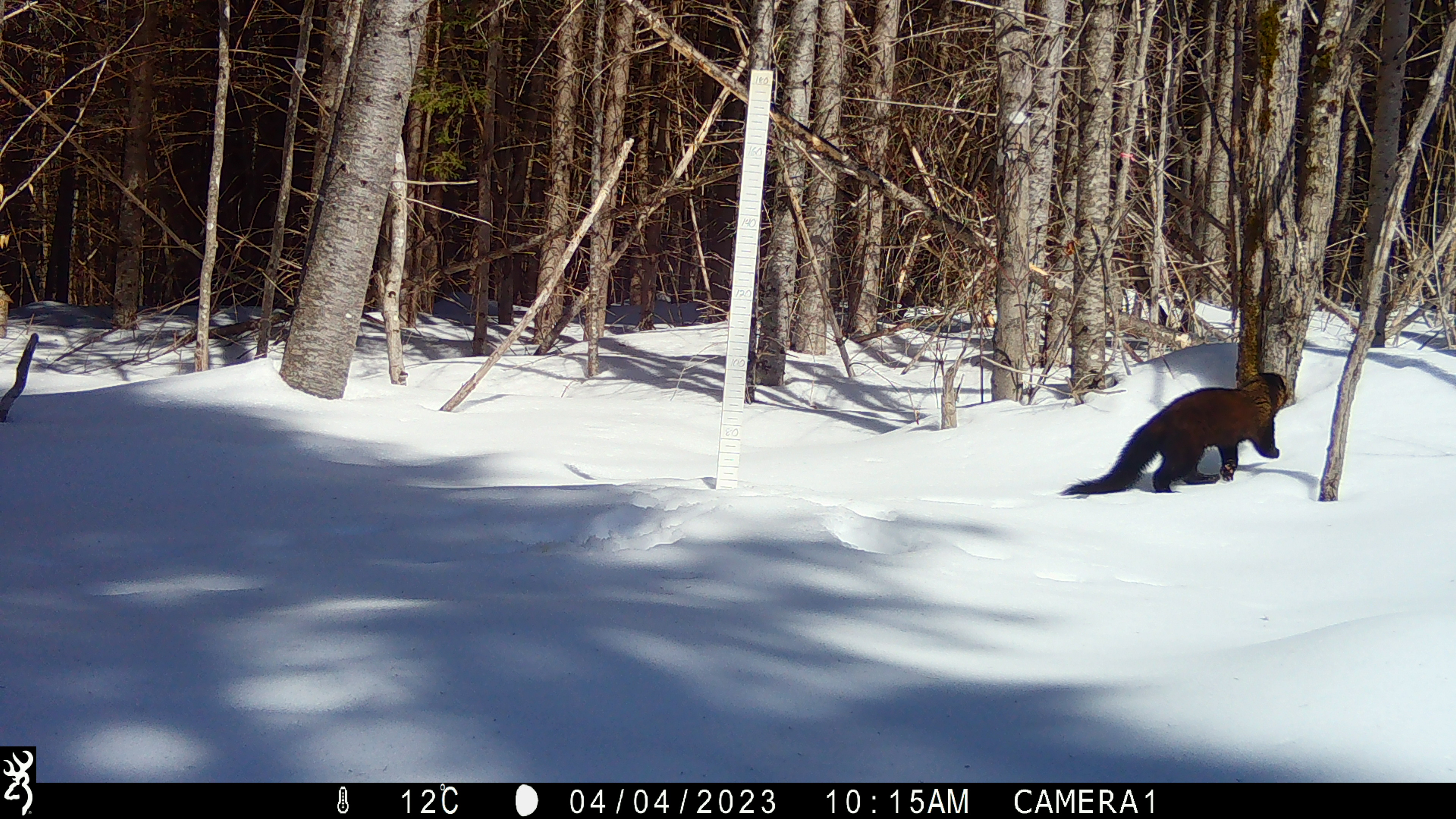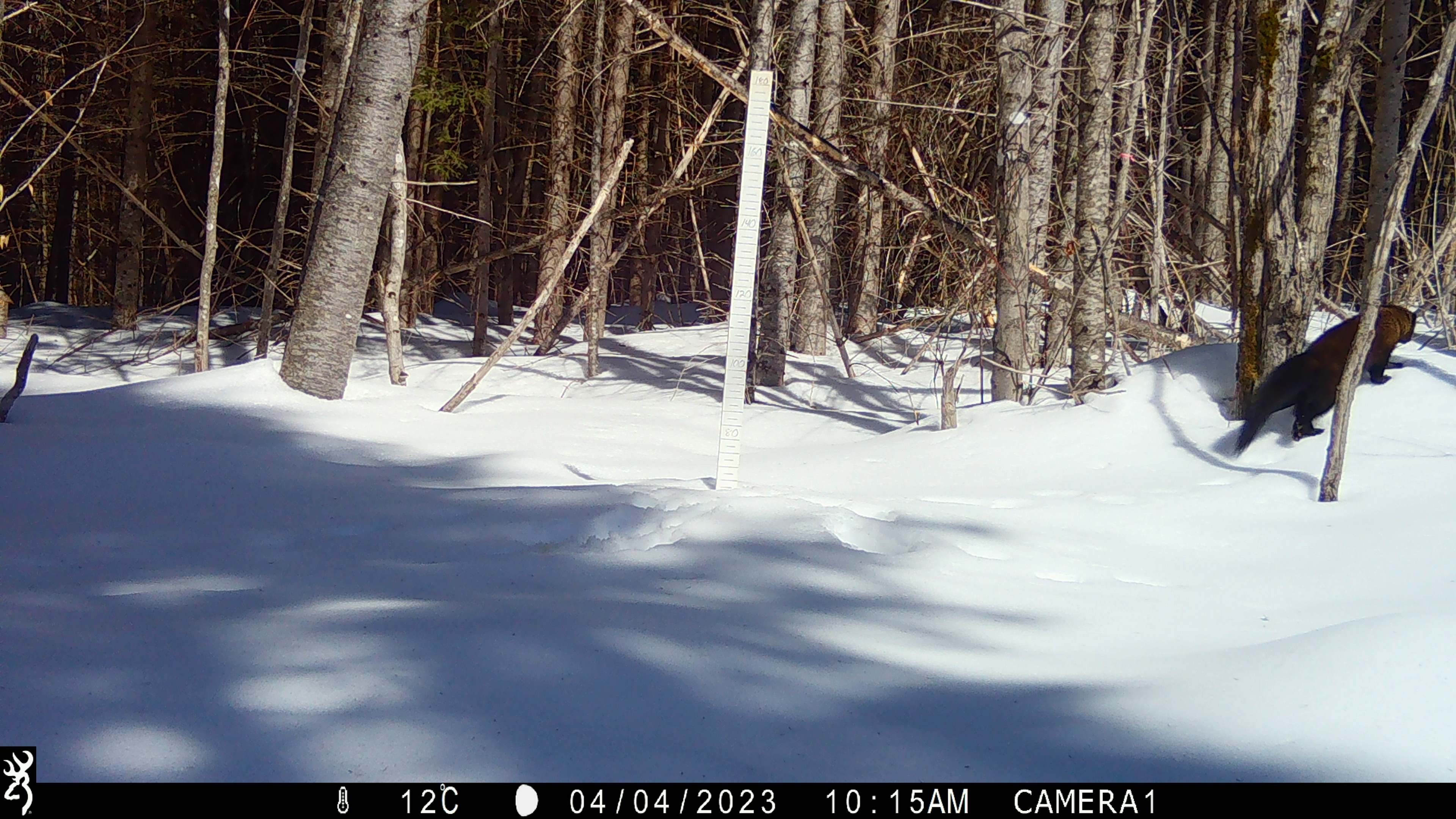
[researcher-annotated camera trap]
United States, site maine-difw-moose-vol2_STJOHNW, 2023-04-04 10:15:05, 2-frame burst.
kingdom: Animalia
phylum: Chordata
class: Mammalia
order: Carnivora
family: Mustelidae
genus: Pekania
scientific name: Pekania pennanti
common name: fisher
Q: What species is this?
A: Fisher (Pekania pennanti).